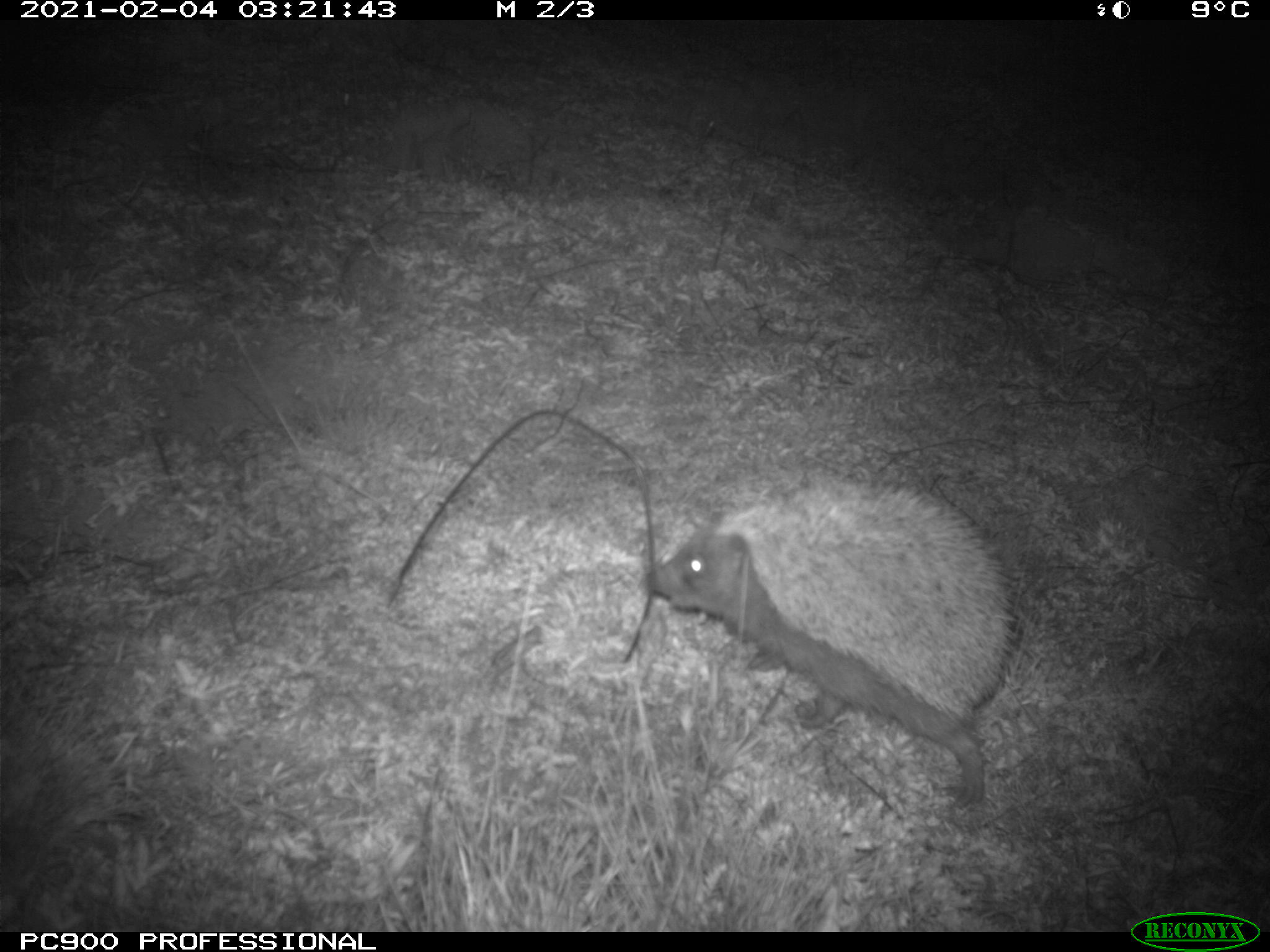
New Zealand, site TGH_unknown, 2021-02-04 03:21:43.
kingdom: Animalia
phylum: Chordata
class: Mammalia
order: Eulipotyphla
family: Erinaceidae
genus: Erinaceus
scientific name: Erinaceus europaeus europaeus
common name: european hedgehog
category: hedgehog